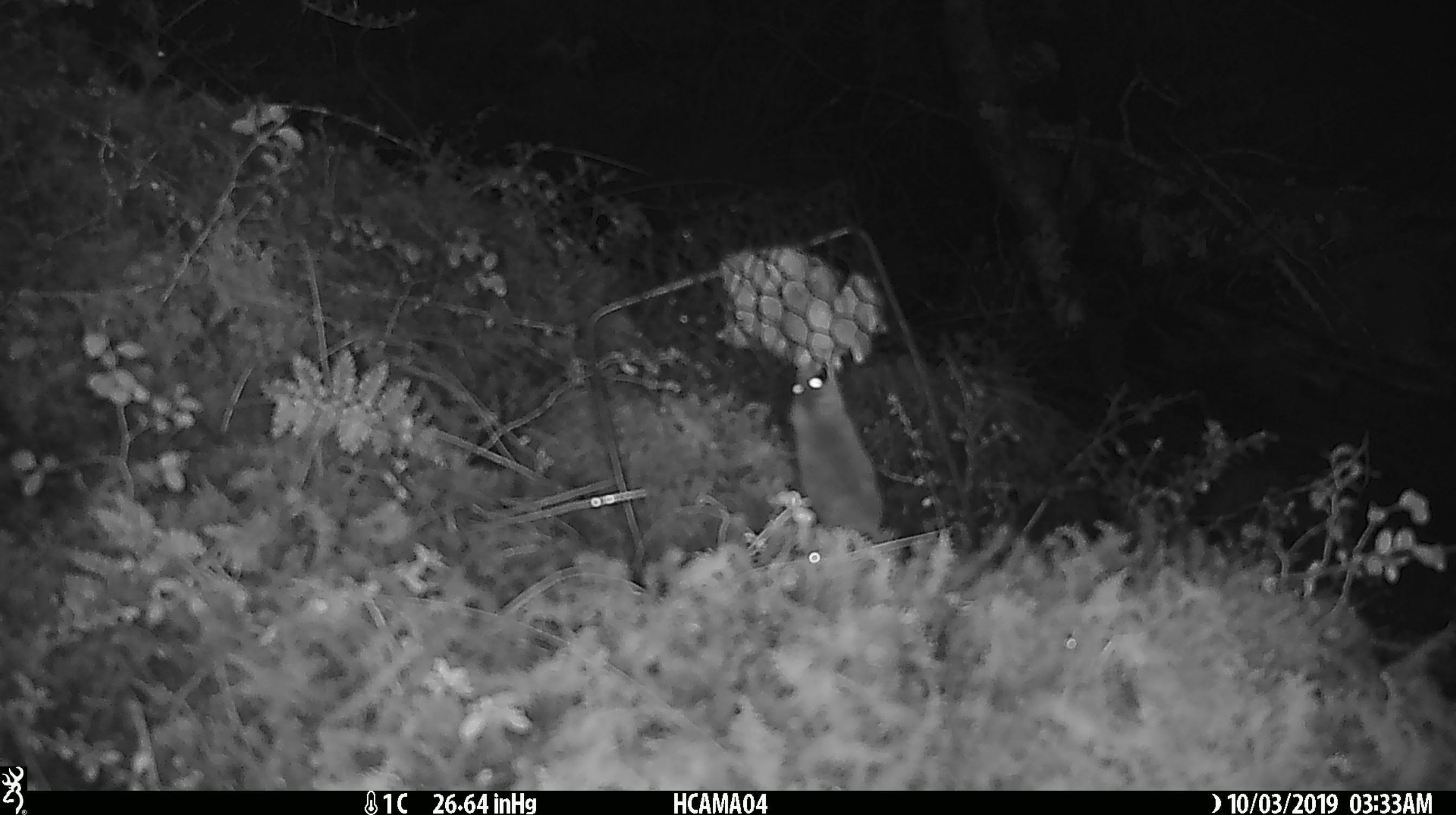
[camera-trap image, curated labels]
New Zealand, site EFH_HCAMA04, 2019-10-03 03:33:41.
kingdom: Animalia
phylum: Chordata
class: Mammalia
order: Rodentia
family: Muridae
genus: Mus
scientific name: Mus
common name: mouse